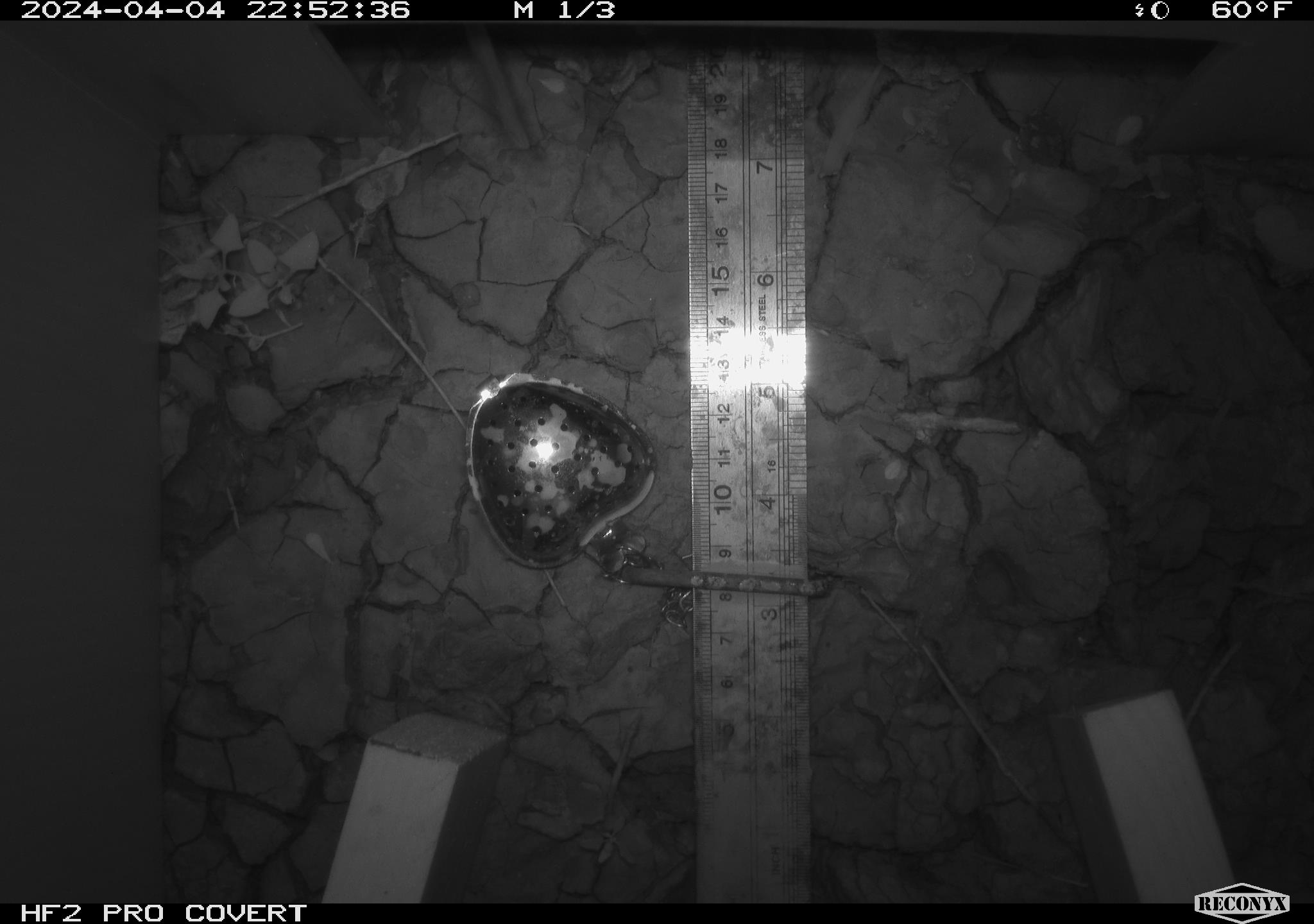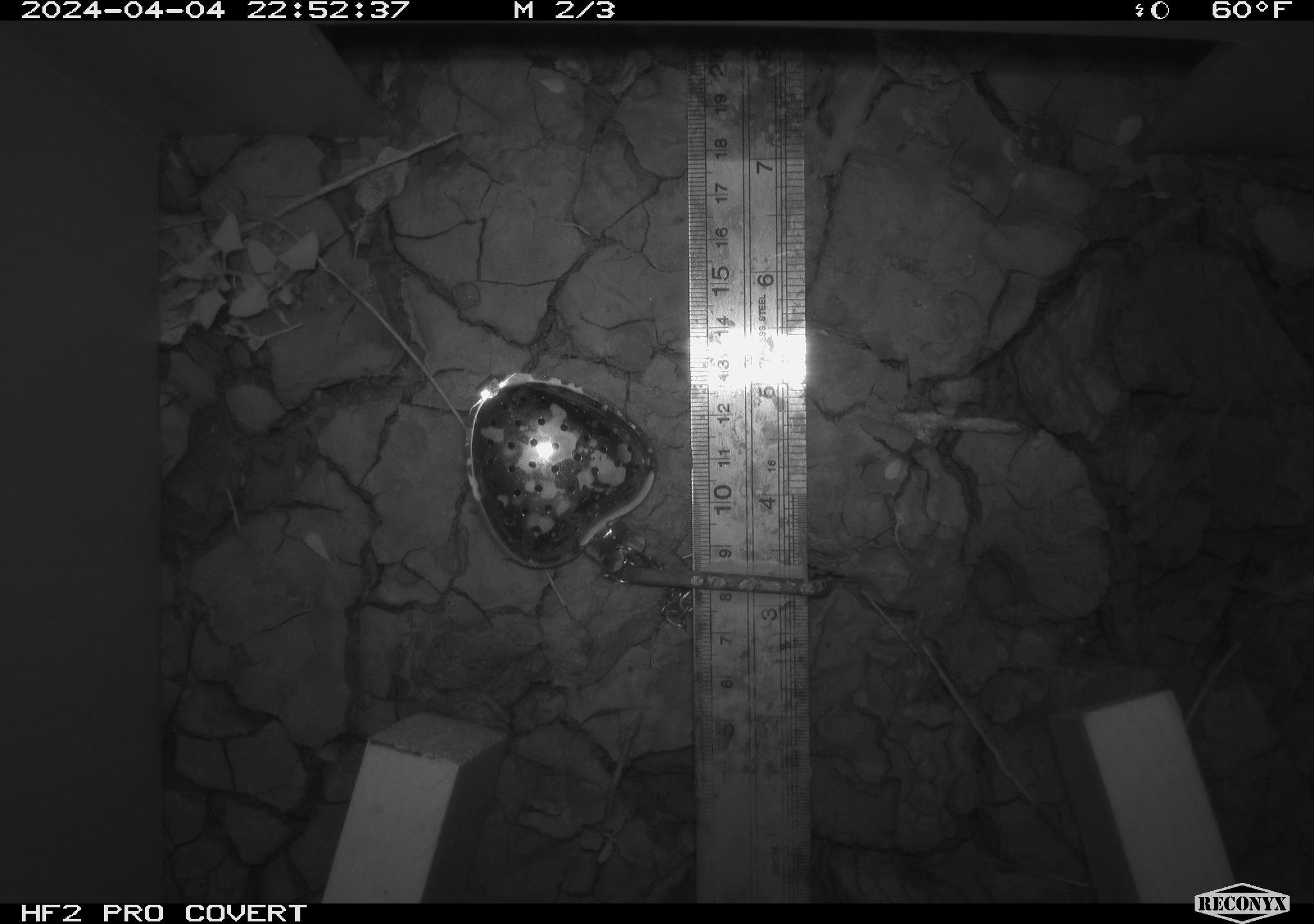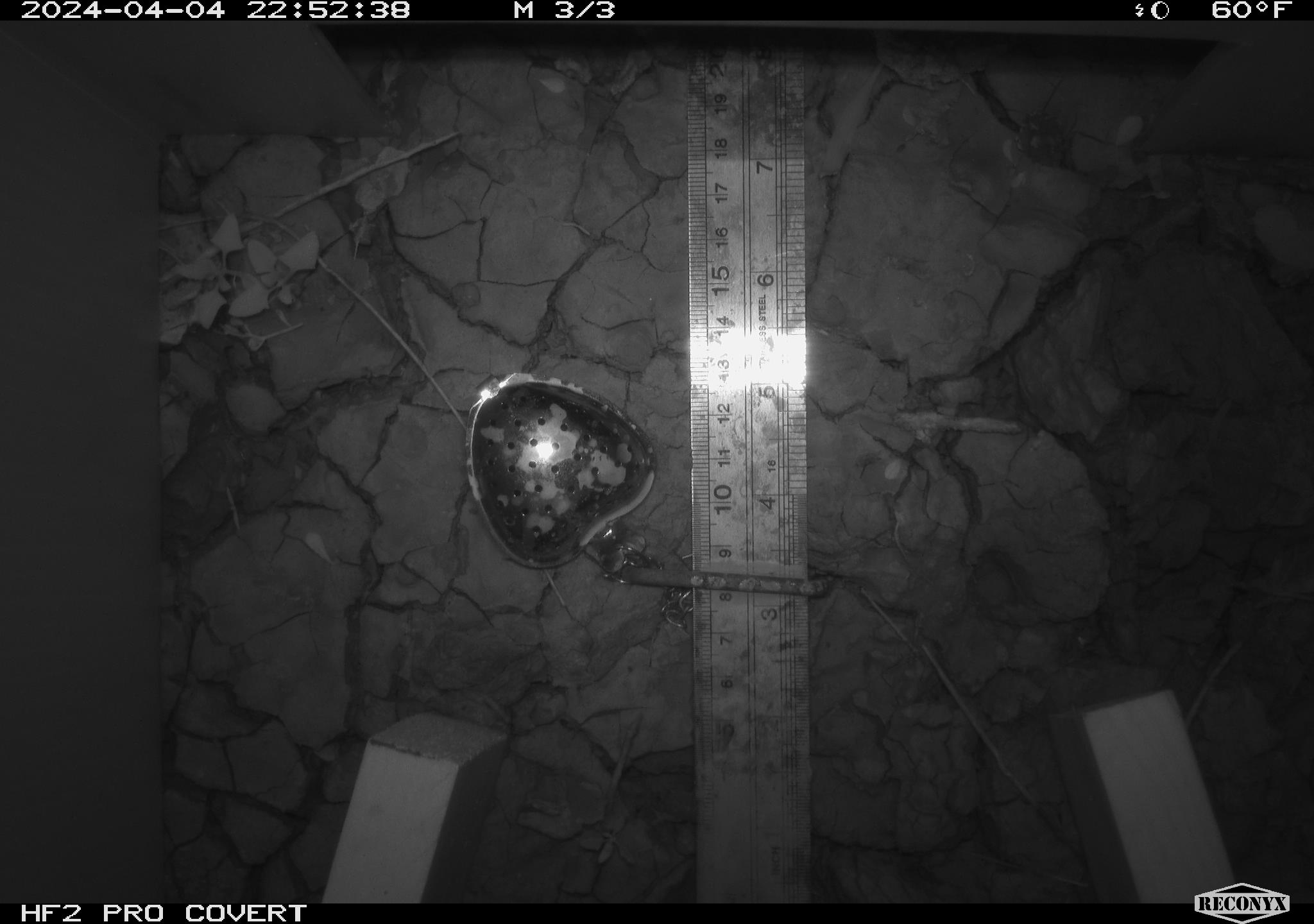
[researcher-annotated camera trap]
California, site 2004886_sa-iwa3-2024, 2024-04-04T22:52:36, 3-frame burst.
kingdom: Animalia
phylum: Chordata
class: Mammalia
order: Rodentia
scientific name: Rodentia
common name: rodent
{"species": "rodent (Rodentia)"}